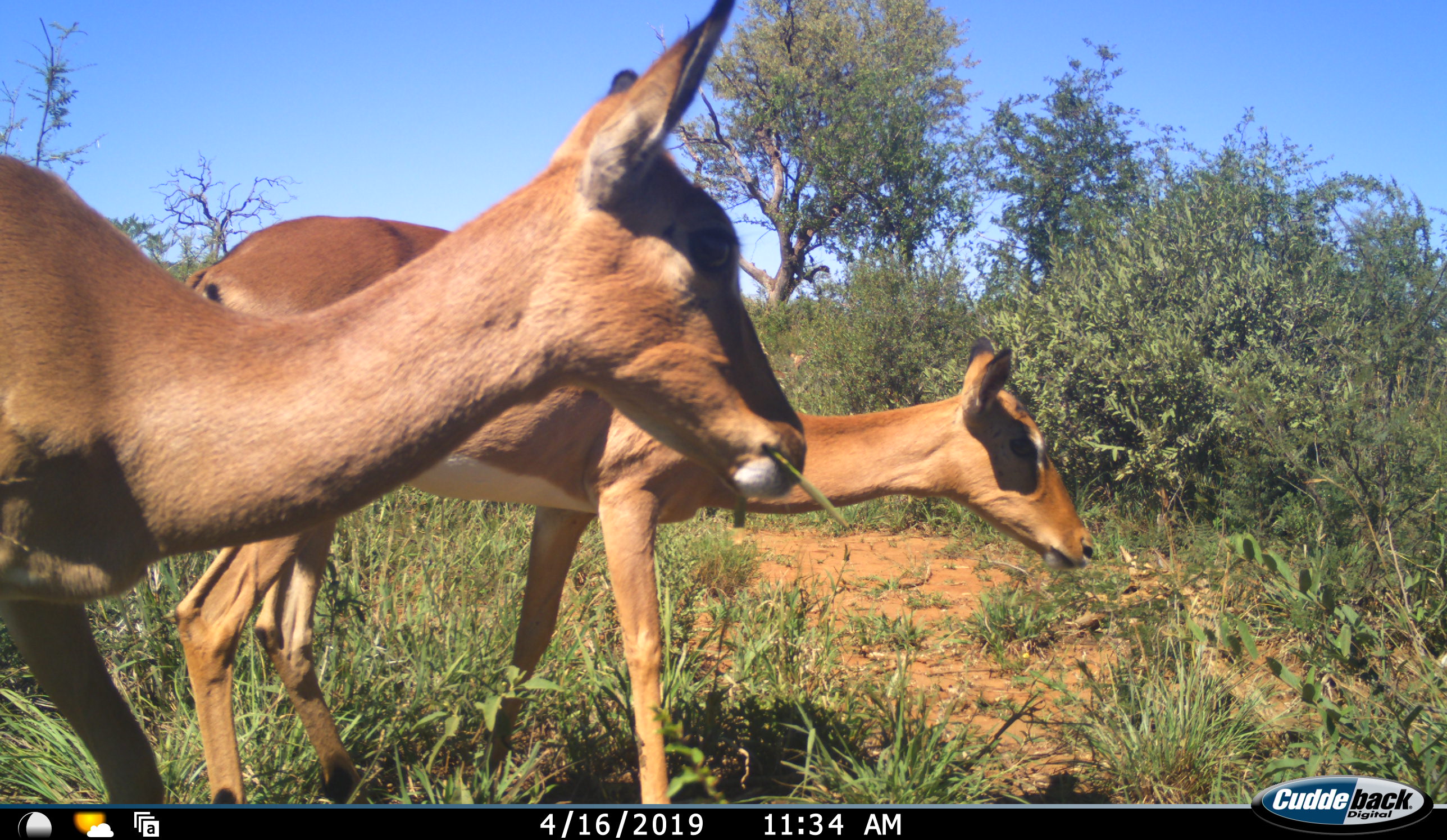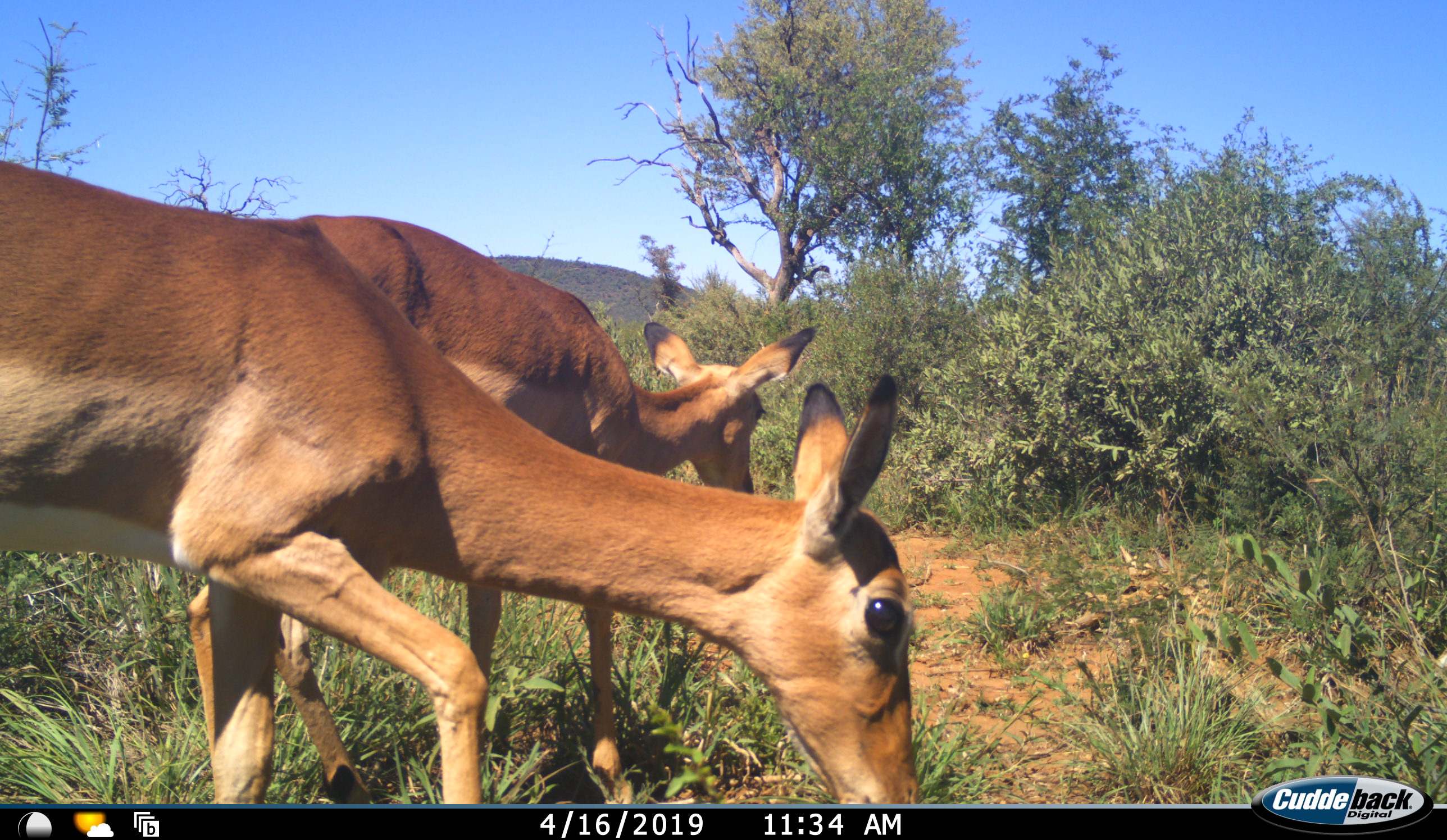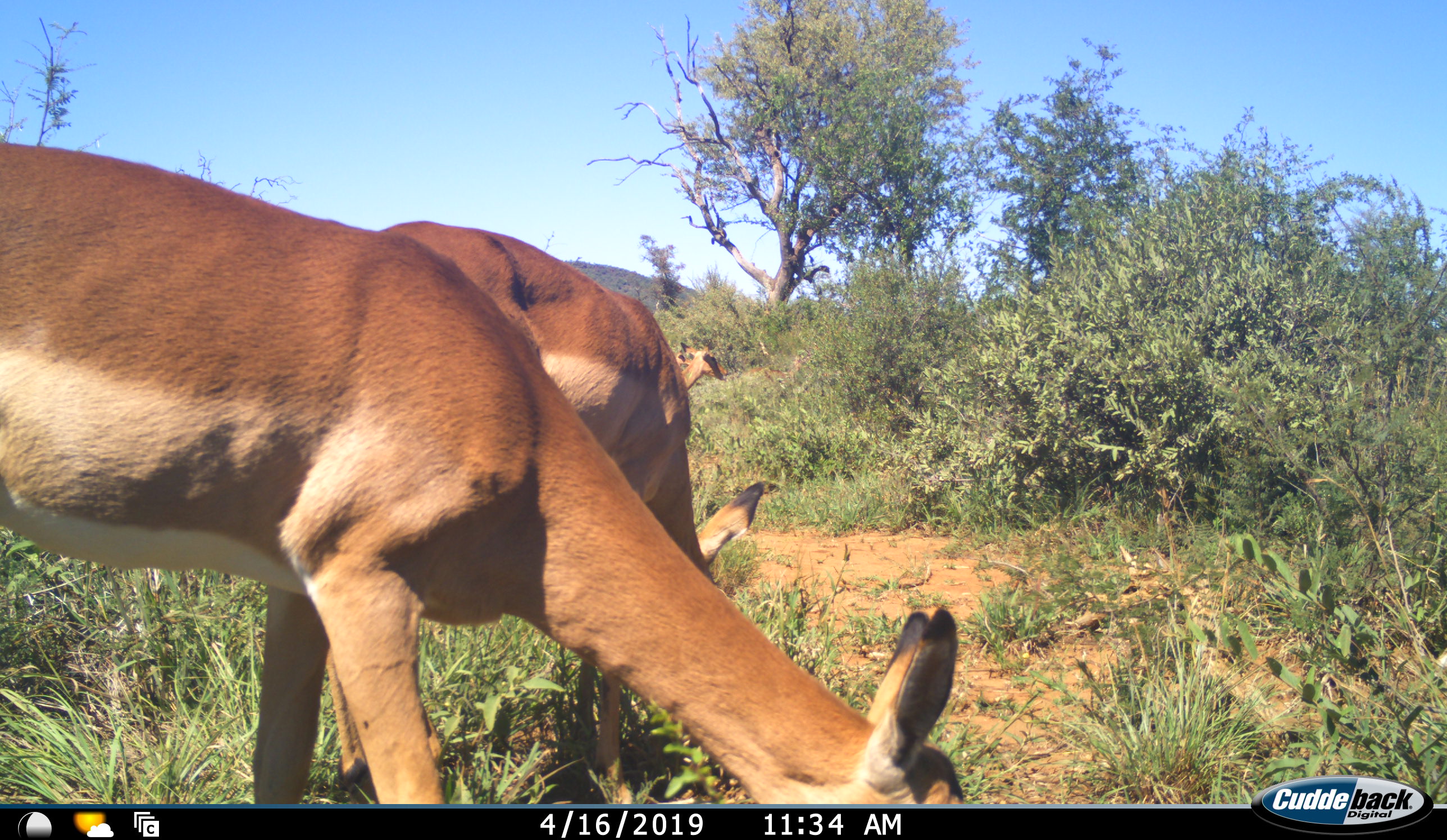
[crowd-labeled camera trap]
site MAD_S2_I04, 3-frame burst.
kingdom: Animalia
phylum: Chordata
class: Mammalia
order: Artiodactyla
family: Bovidae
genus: Aepyceros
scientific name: Aepyceros melampus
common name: impala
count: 3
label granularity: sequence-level